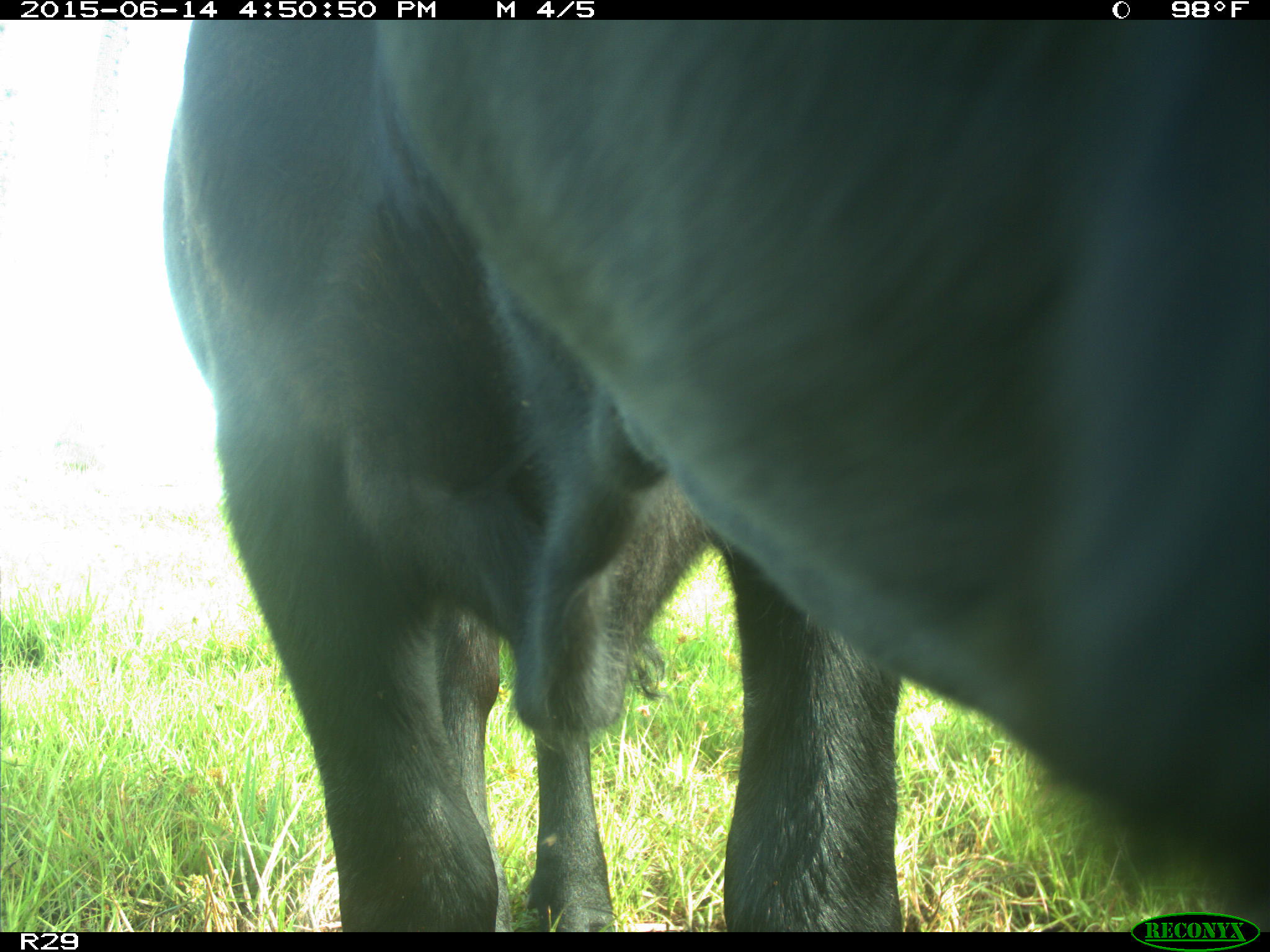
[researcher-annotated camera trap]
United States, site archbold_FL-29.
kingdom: Animalia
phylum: Chordata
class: Mammalia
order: Artiodactyla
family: Bovidae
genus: Bos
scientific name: Bos taurus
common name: domestic cow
Bos taurus (domestic cow).